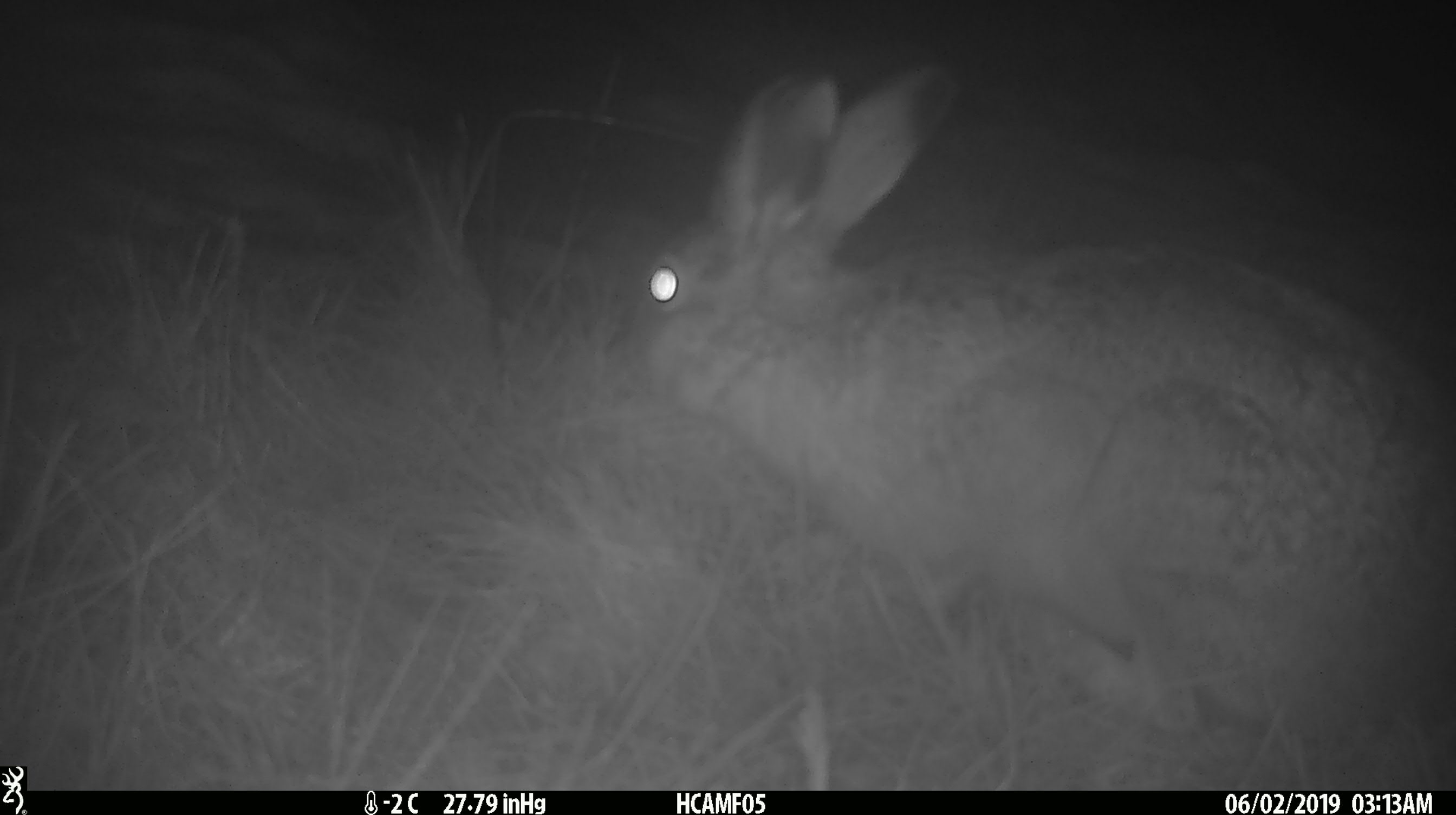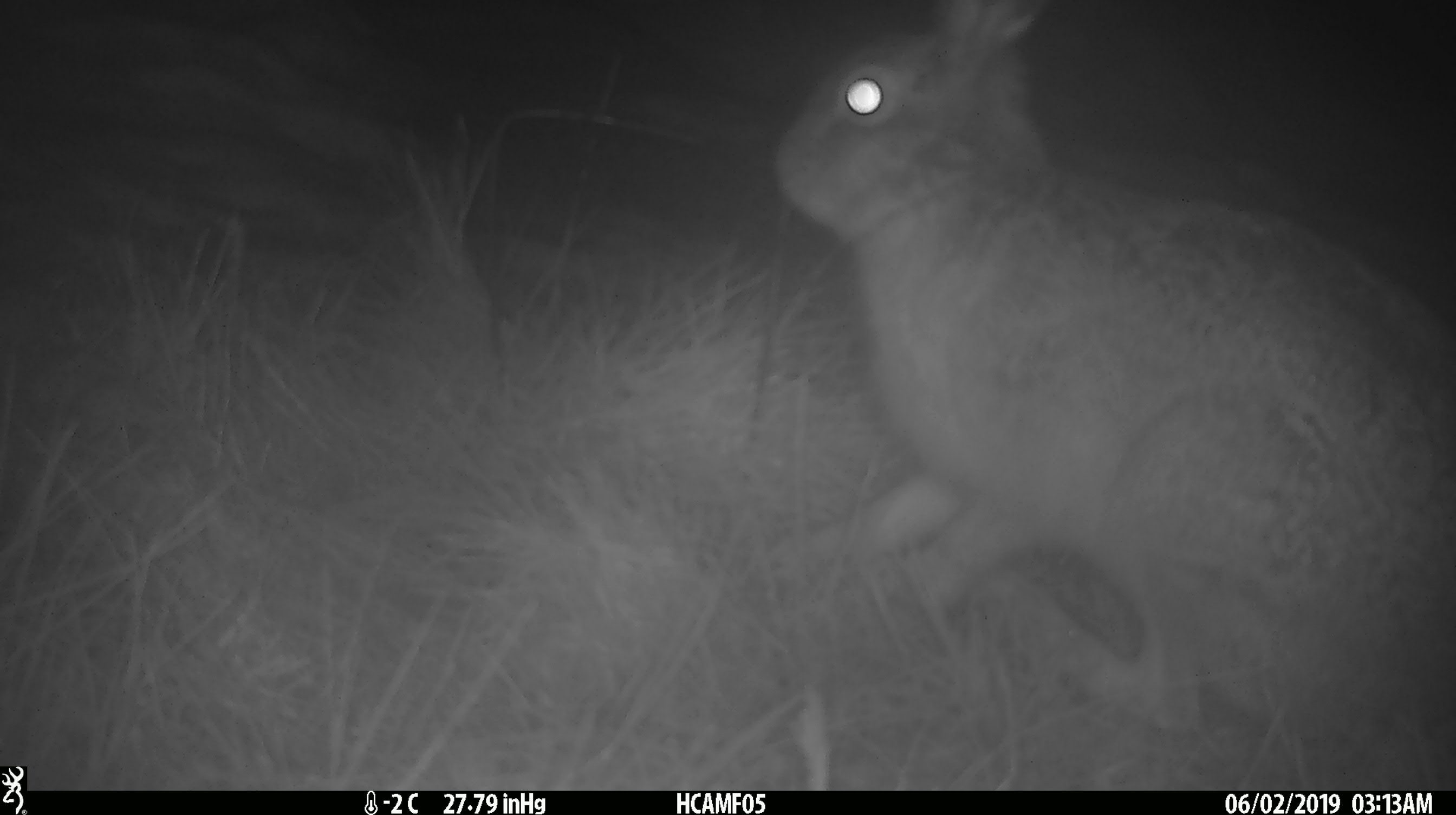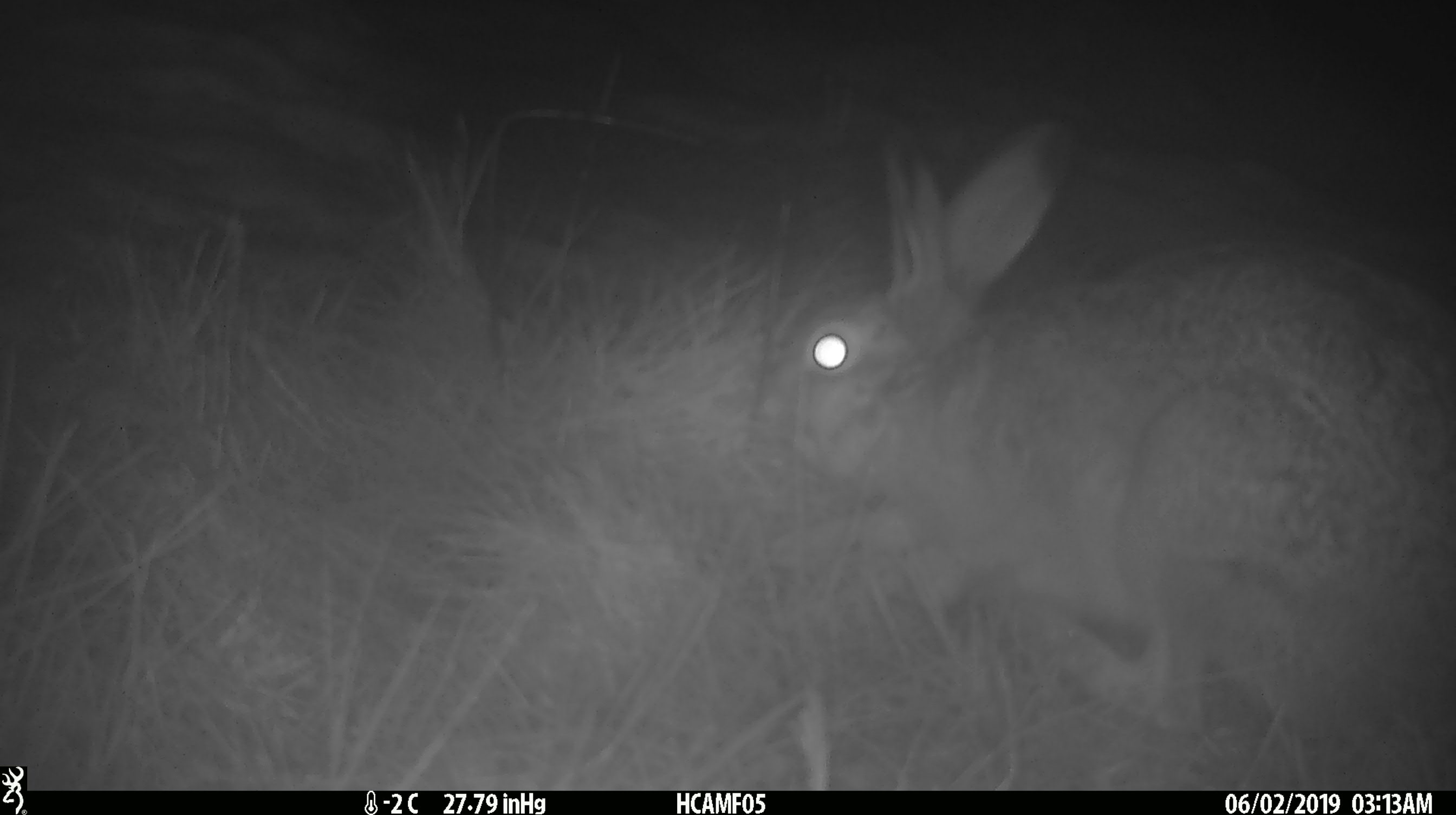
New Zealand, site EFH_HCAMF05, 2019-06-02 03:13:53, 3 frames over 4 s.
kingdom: Animalia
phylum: Chordata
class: Mammalia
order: Lagomorpha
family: Leporidae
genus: Lepus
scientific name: Lepus europaeus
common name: brown hare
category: hare